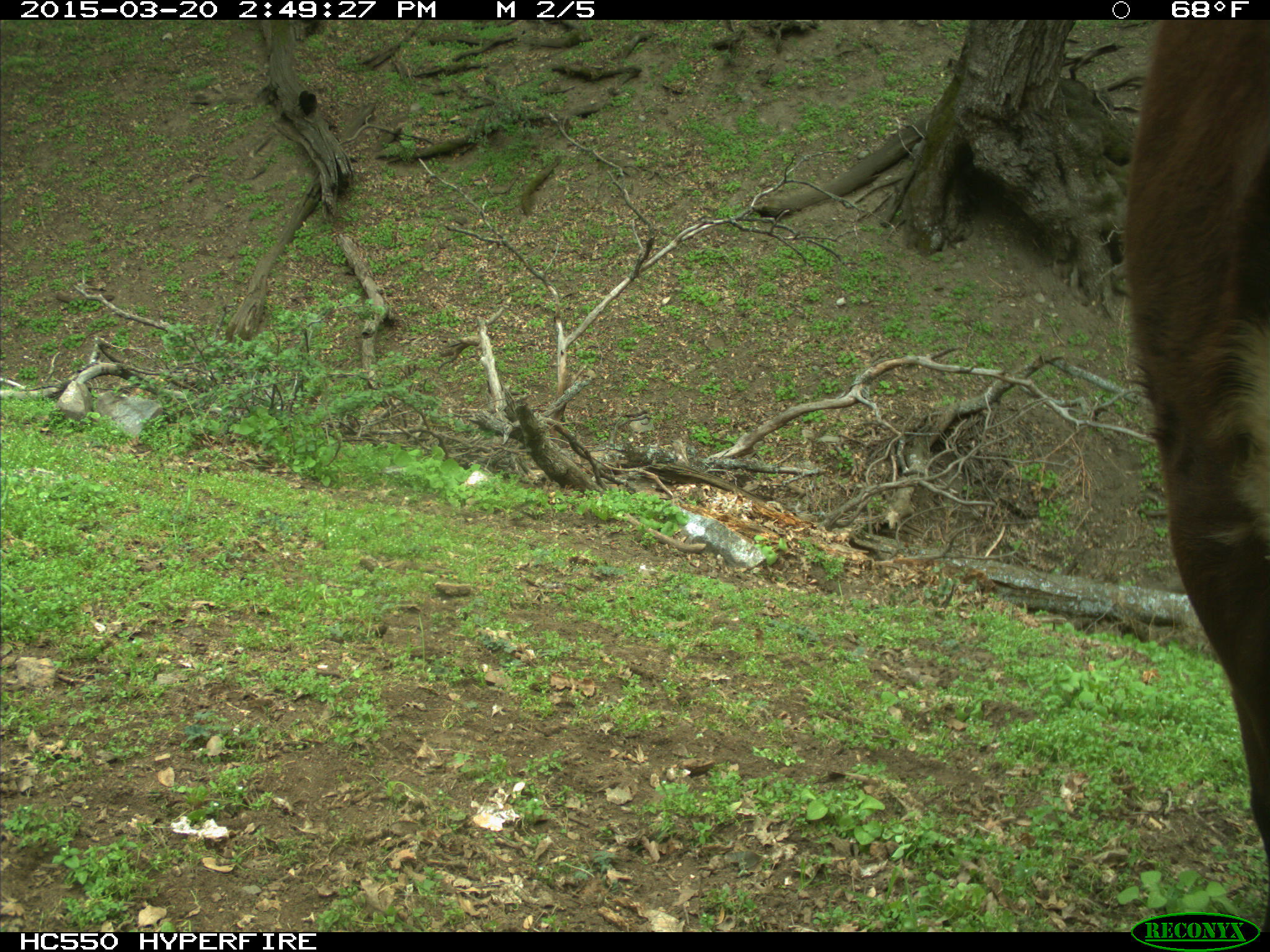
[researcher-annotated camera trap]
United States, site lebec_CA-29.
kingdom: Animalia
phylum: Chordata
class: Mammalia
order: Artiodactyla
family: Bovidae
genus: Bos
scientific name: Bos taurus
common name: domestic cow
Bos taurus (domestic cow).